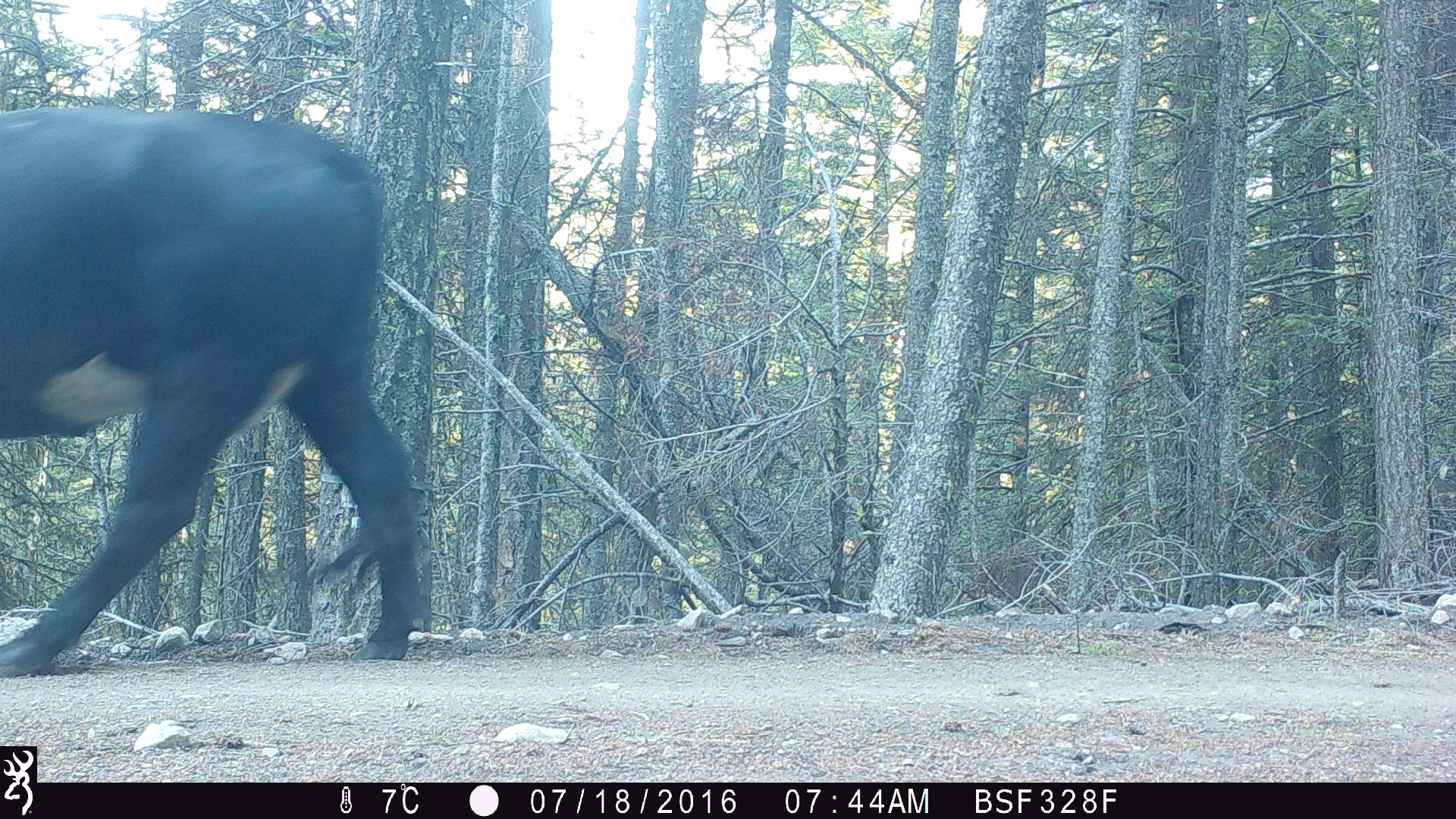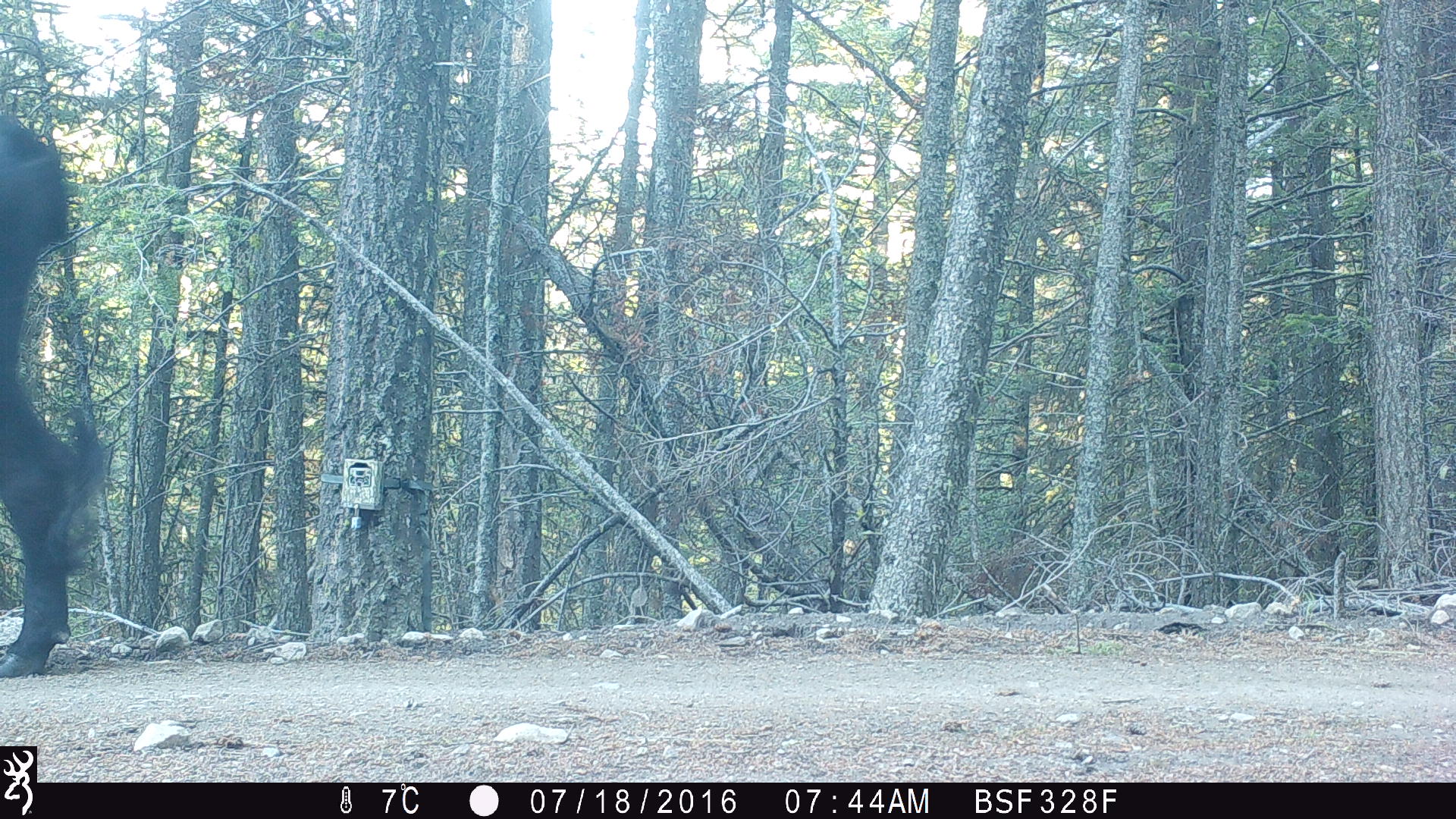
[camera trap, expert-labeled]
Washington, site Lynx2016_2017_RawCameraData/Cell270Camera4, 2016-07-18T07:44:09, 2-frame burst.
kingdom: Animalia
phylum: Chordata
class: Mammalia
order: Artiodactyla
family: Bovidae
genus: Bos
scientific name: Bos taurus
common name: domestic cattle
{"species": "domestic cattle (Bos taurus)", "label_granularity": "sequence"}